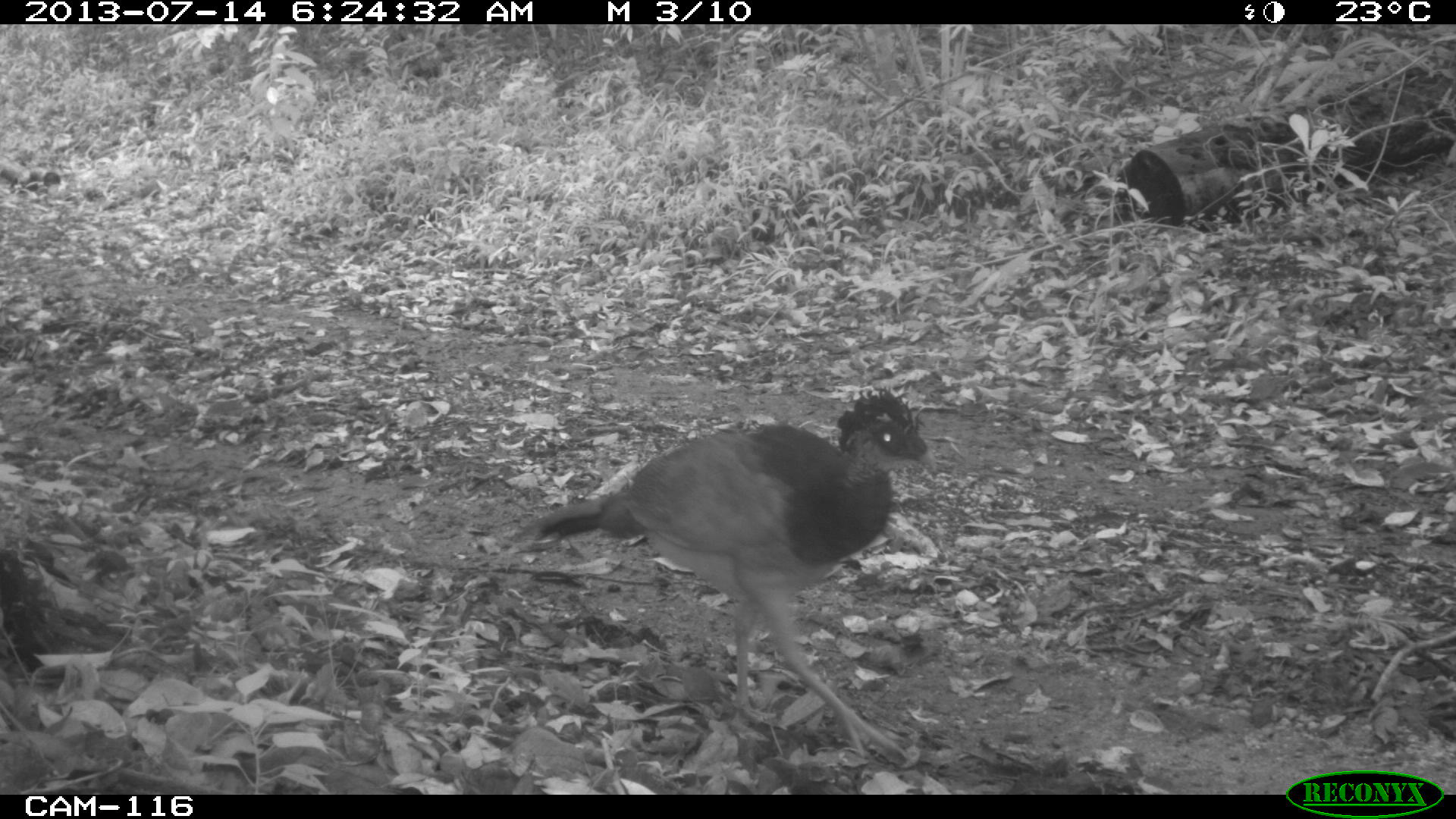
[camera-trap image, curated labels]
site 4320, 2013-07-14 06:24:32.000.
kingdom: Animalia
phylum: Chordata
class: Aves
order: Galliformes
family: Cracidae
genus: Crax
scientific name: Crax rubra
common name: great curassow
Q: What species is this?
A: Crax rubra (great curassow).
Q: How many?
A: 2.